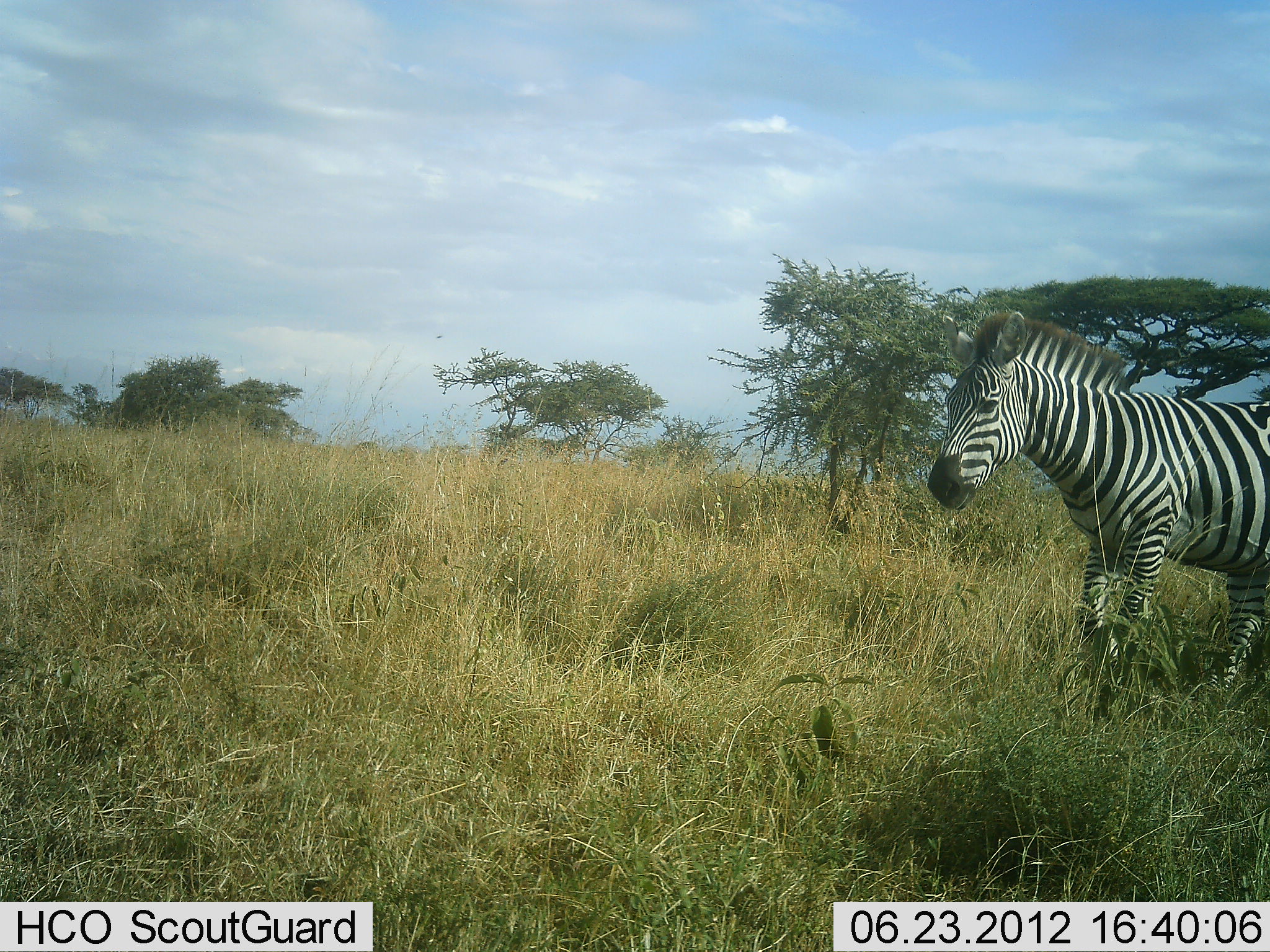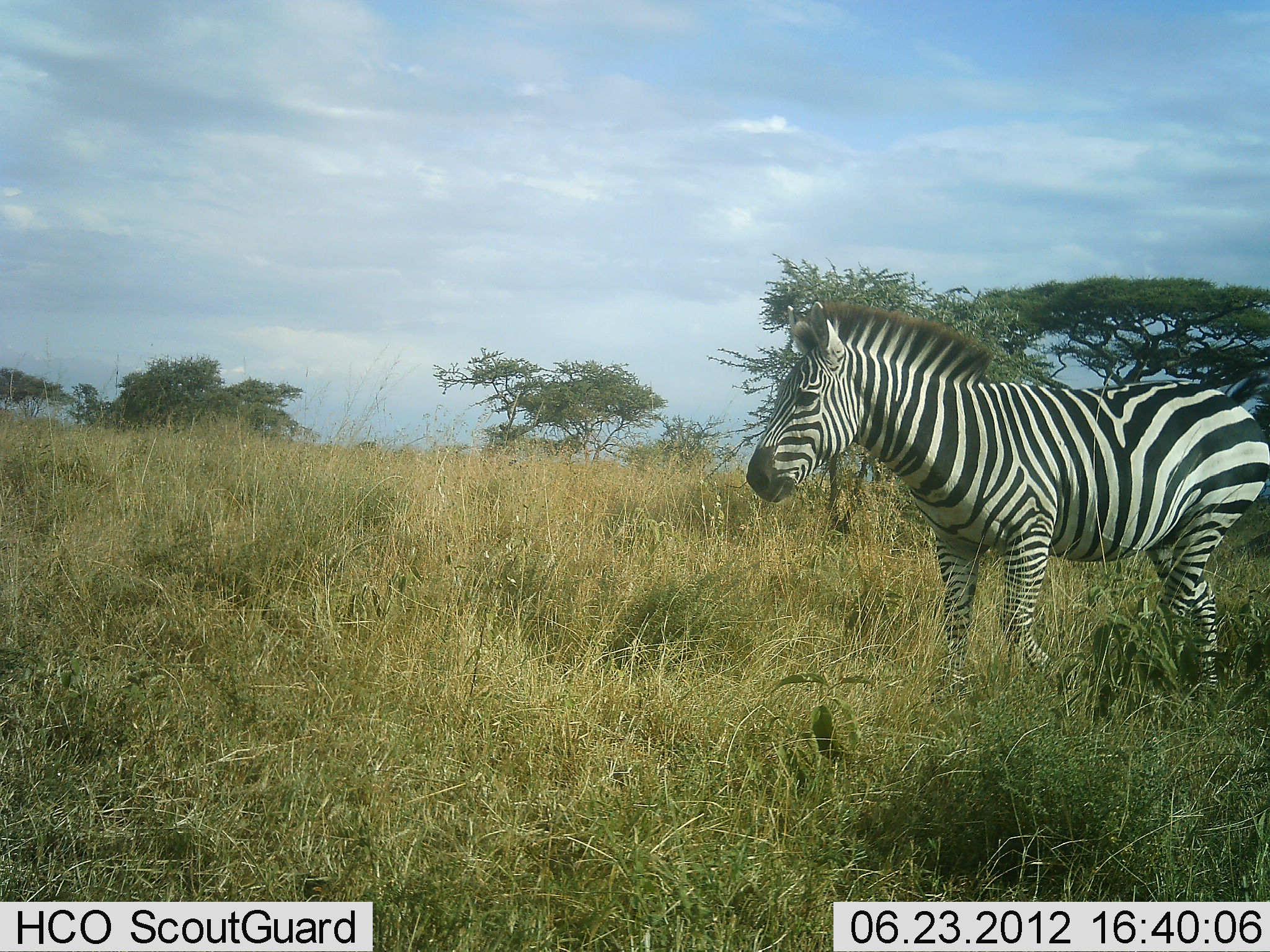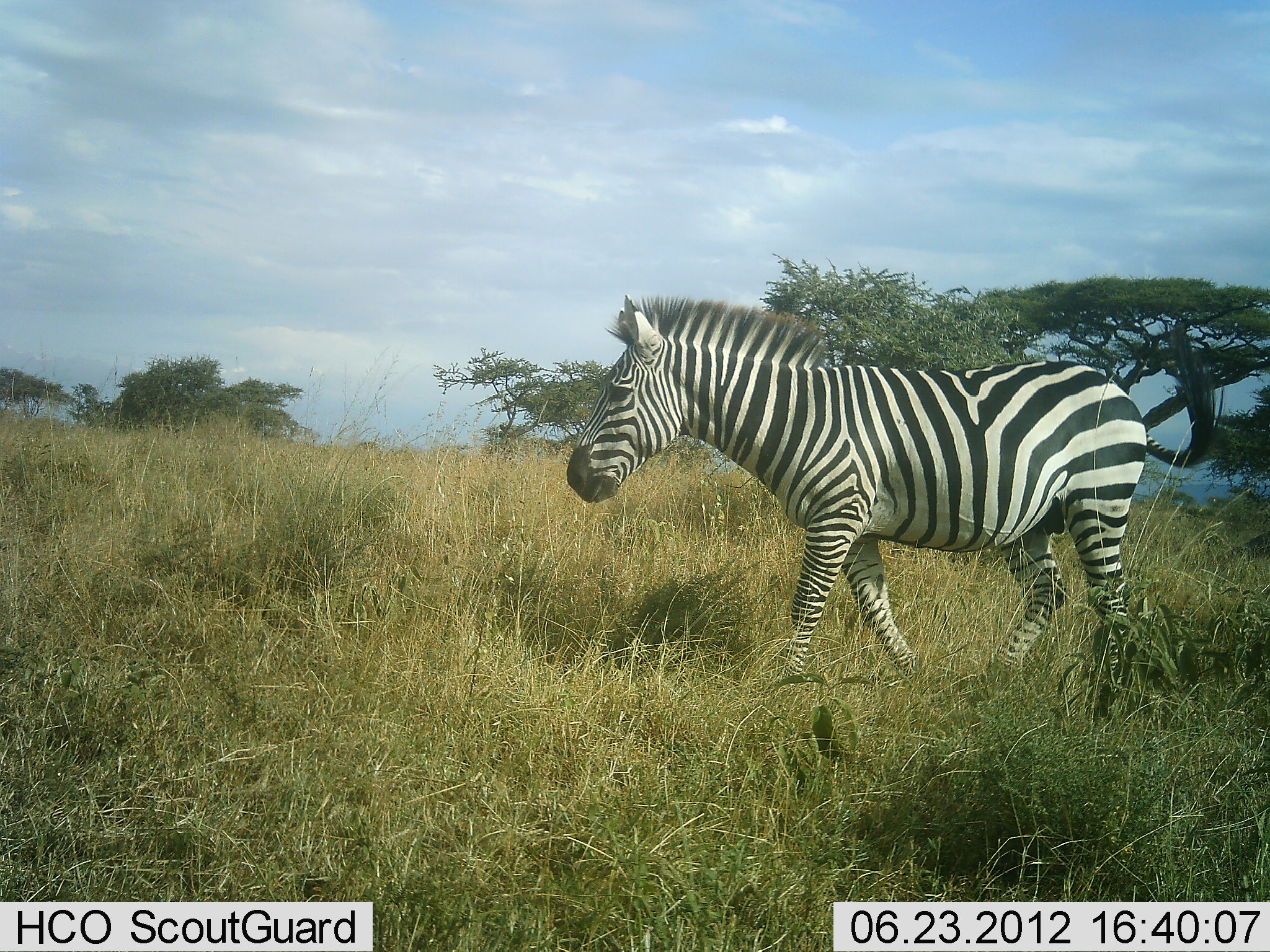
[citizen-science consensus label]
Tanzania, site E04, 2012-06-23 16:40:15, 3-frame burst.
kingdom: Animalia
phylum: Chordata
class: Mammalia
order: Perissodactyla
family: Equidae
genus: Equus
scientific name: Equus quagga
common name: plains zebra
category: zebra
Zebra (plains zebra) (Equus quagga), count 1. Behavior (volunteer vote fractions): standing 0%, resting 0%, moving 100%, interacting 0%. Young present (vote fraction): 0%. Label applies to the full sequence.